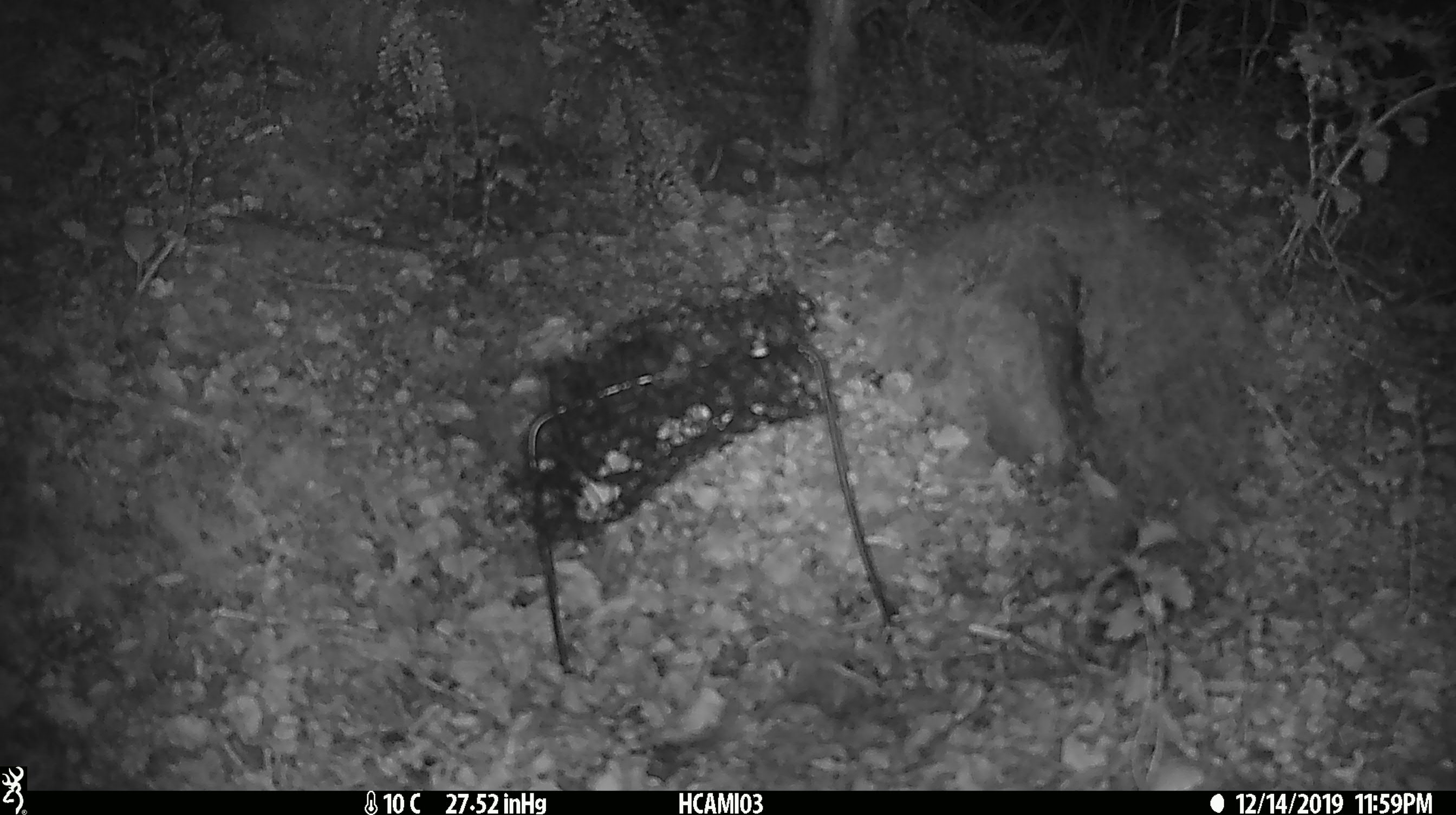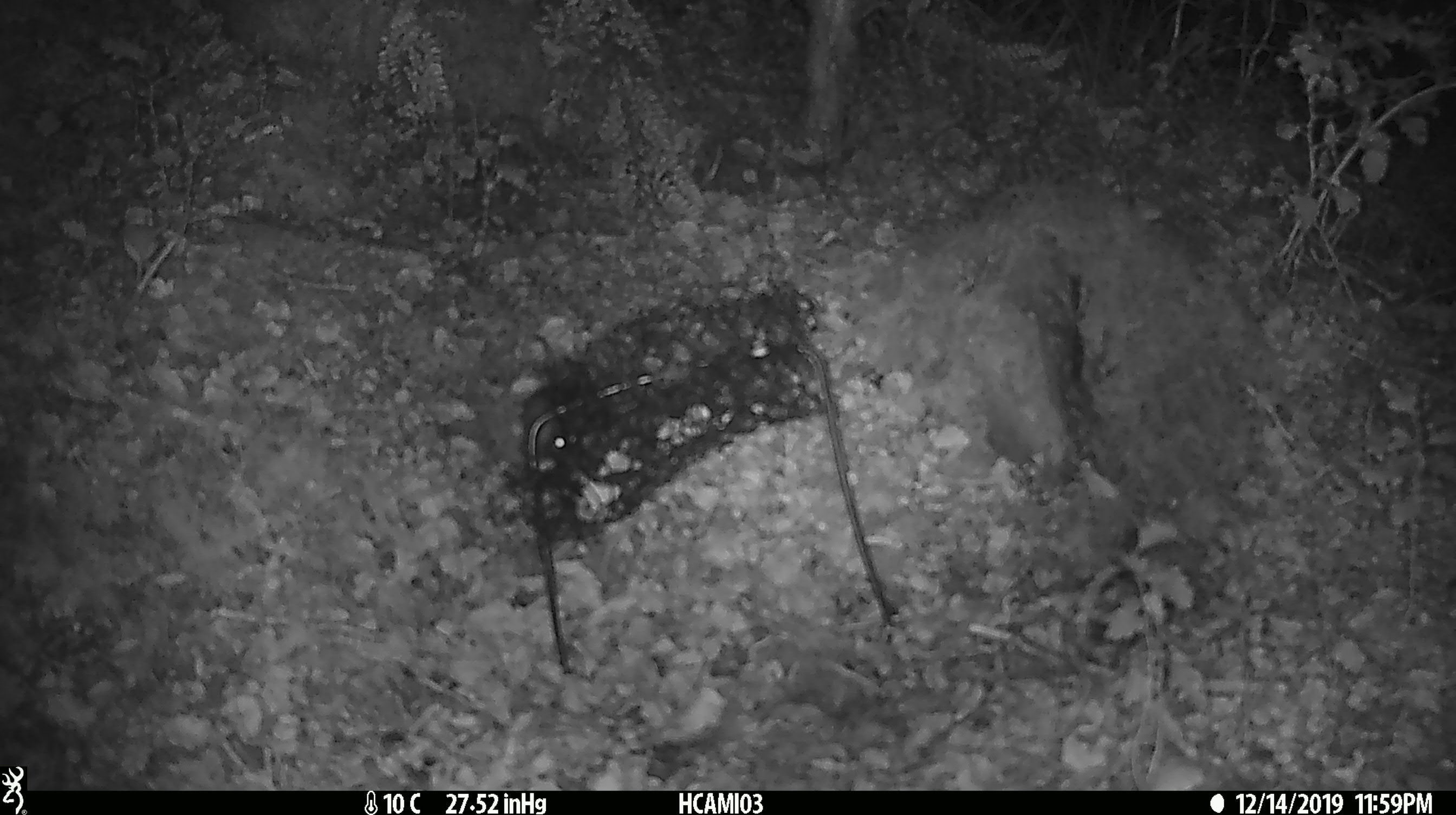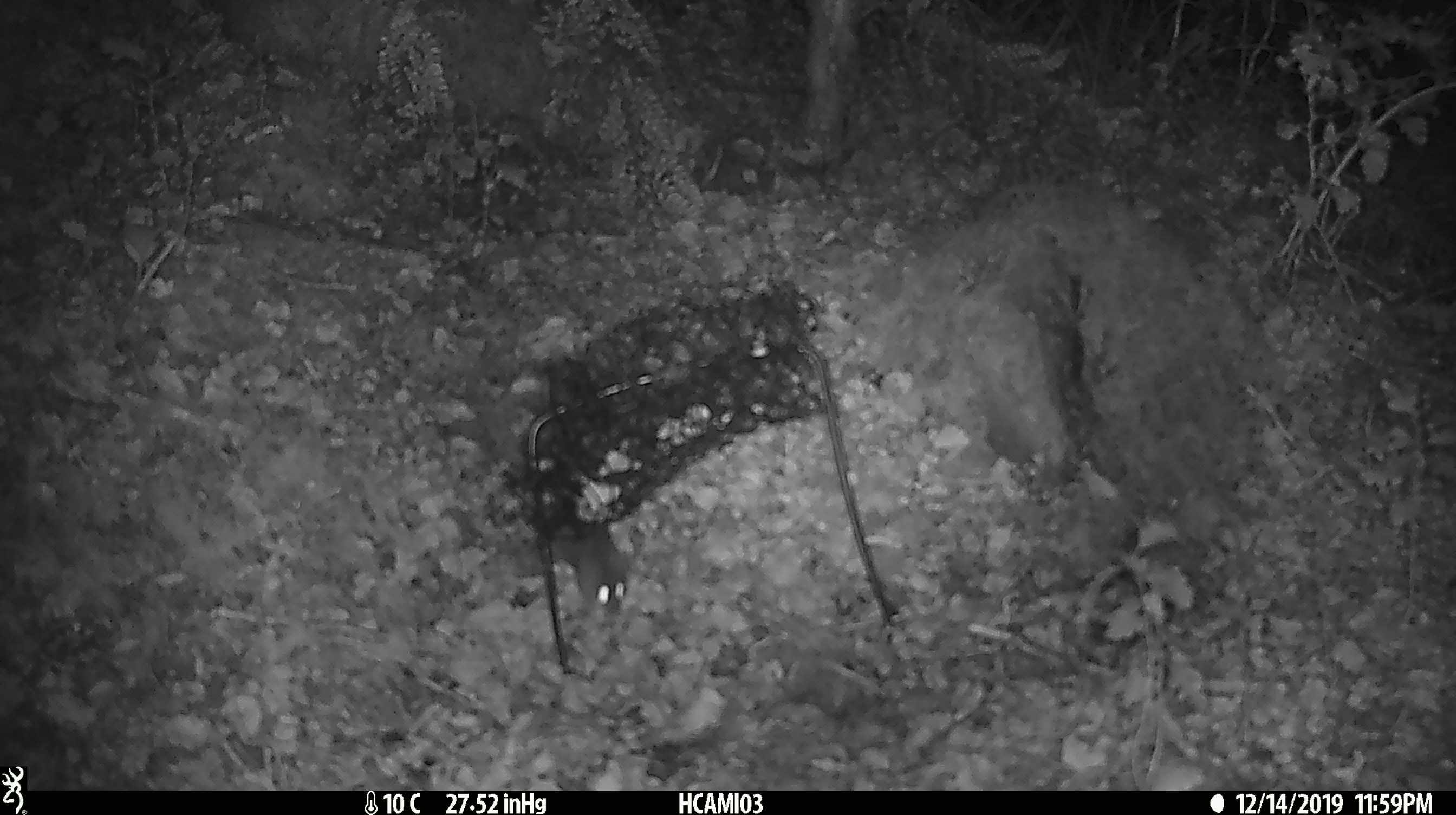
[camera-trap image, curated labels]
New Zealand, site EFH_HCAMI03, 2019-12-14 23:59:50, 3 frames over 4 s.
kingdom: Animalia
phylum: Chordata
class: Mammalia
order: Rodentia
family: Muridae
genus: Mus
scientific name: Mus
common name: mouse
Mouse (Mus).